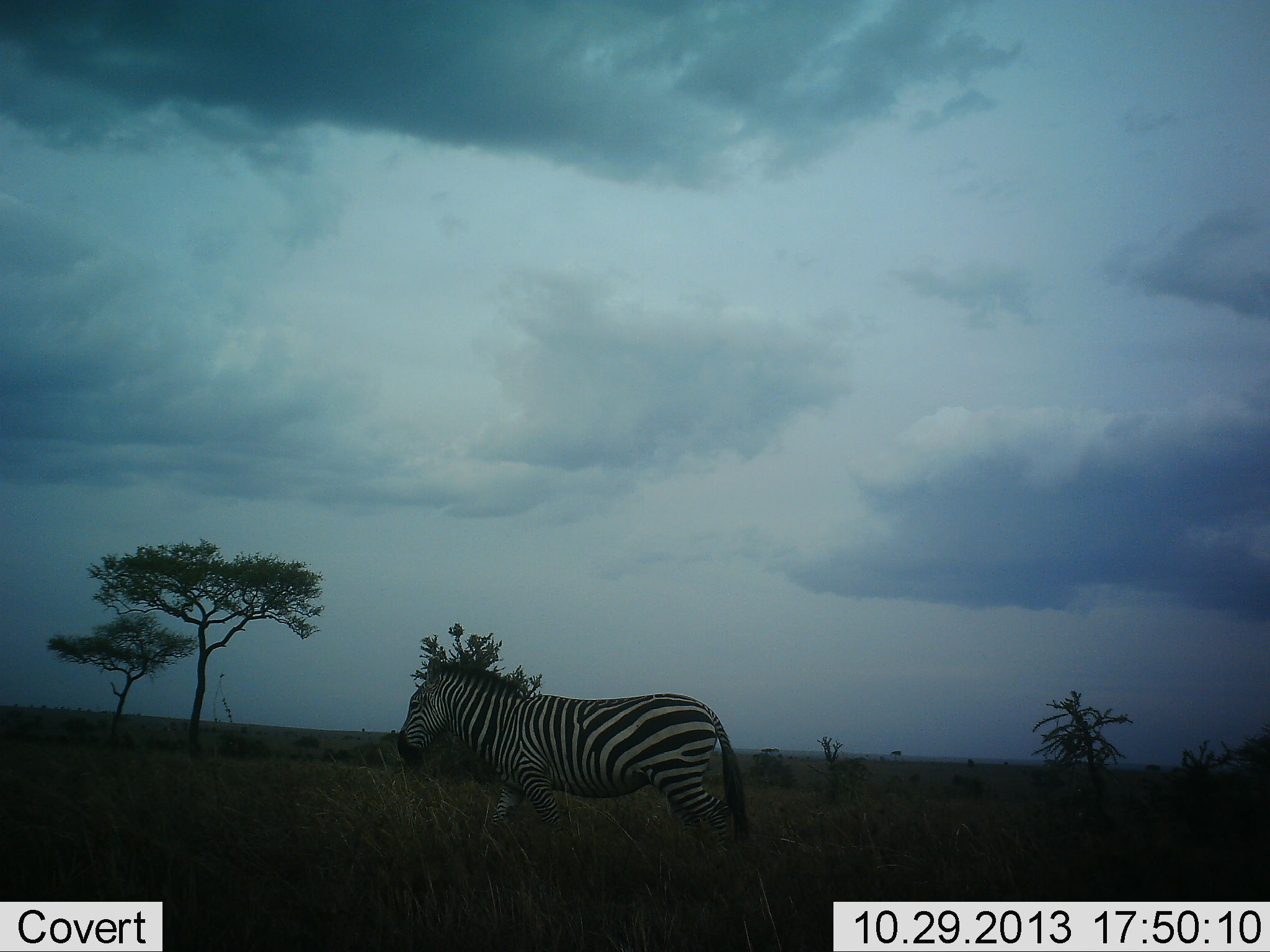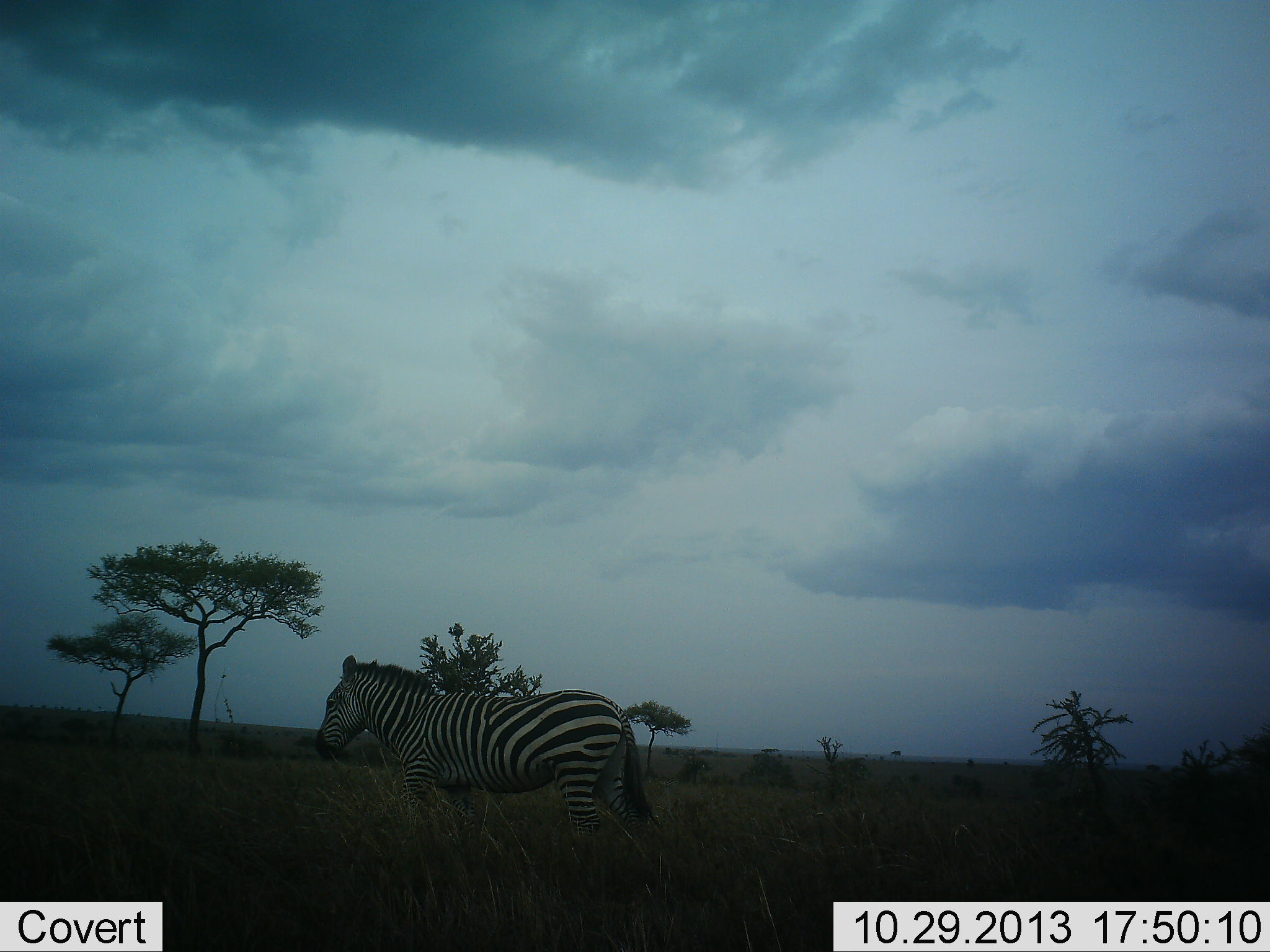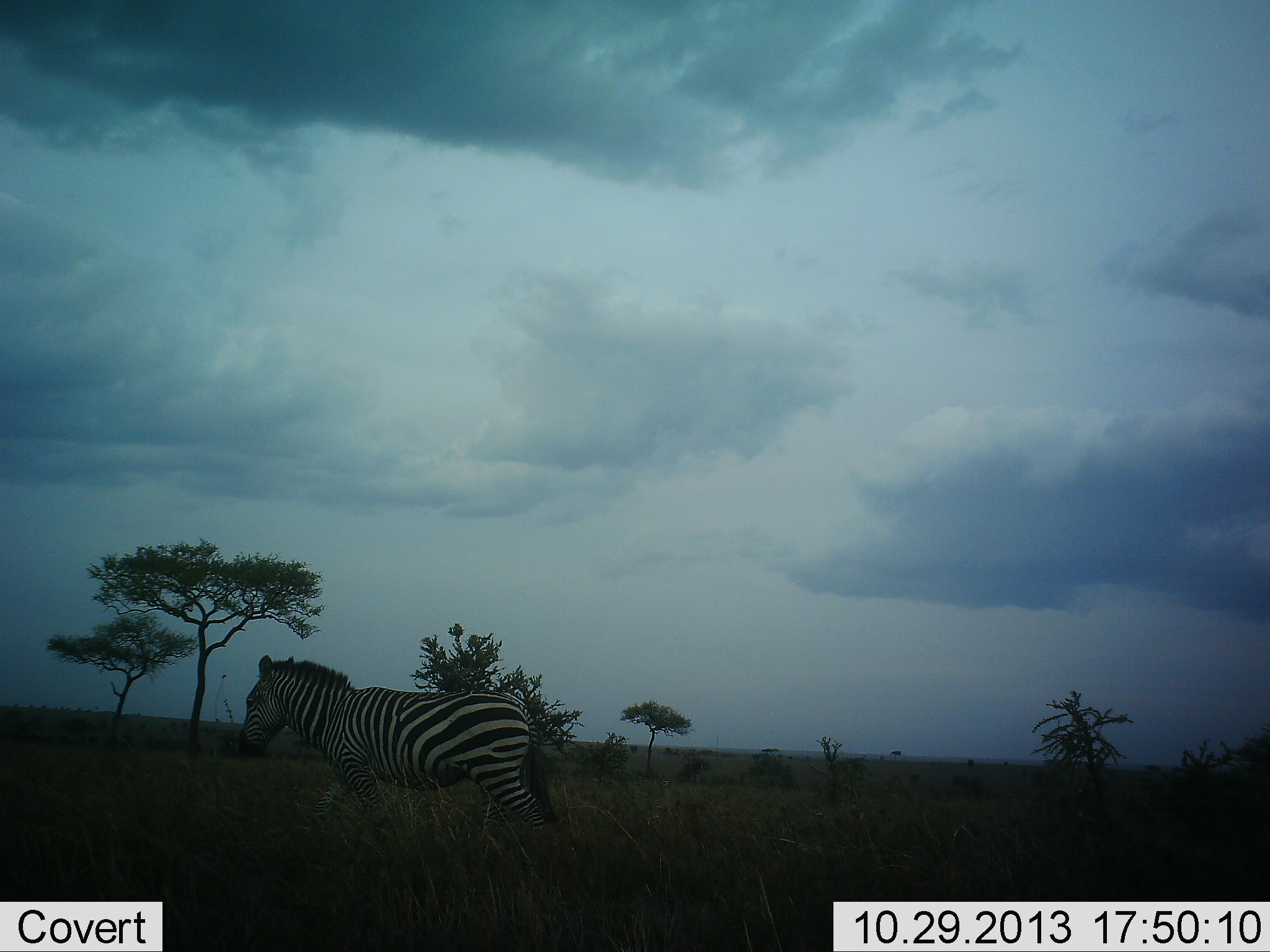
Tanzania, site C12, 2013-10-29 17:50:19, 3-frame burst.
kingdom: Animalia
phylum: Chordata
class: Mammalia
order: Perissodactyla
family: Equidae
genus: Equus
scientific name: Equus quagga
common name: plains zebra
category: zebra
Zebra (plains zebra) (Equus quagga), count 1. Behavior (volunteer vote fractions): standing 24%, resting 0%, moving 82%, interacting 0%. Young present (vote fraction): 0%. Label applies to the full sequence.